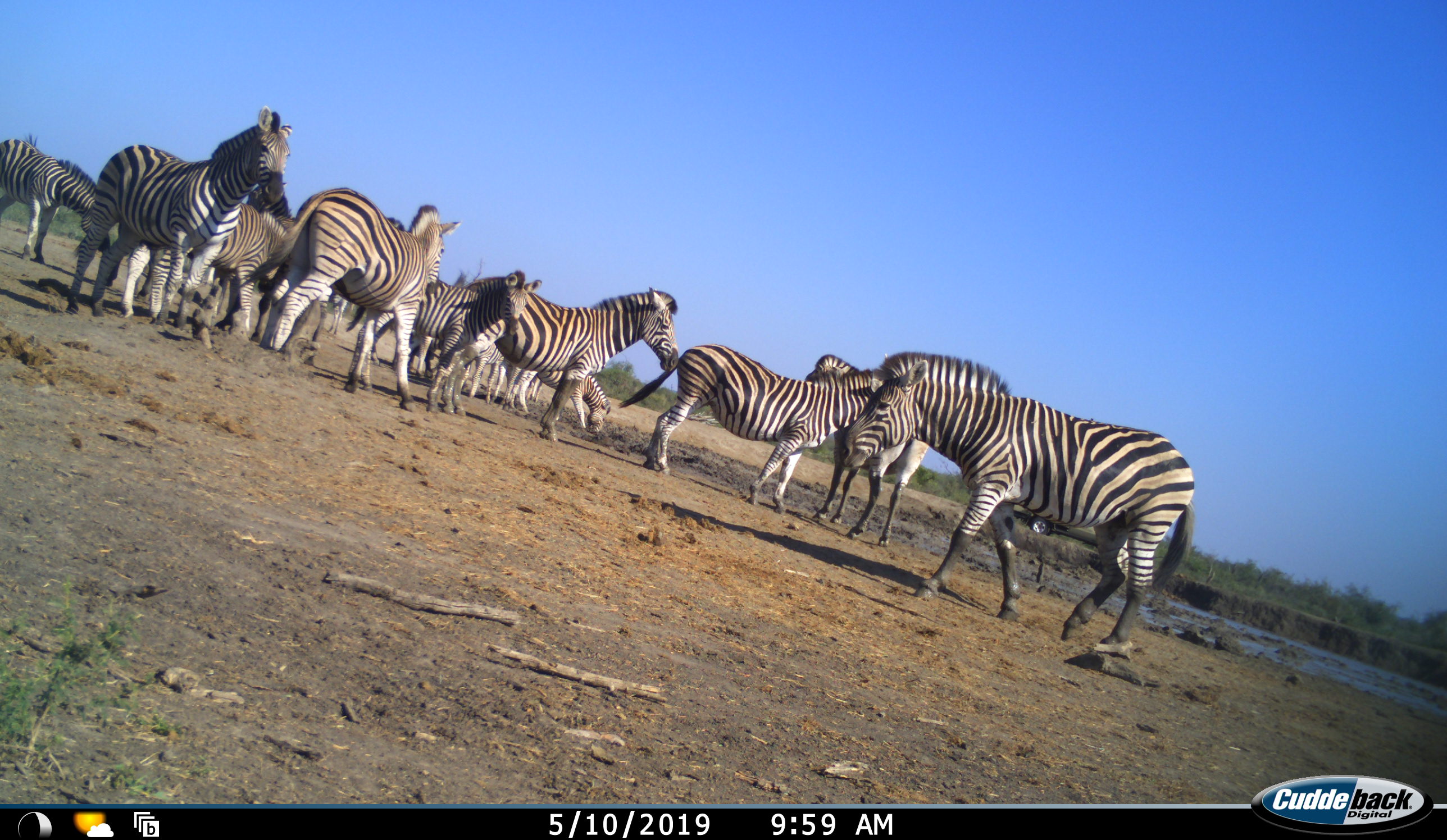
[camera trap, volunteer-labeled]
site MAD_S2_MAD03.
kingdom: Animalia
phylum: Chordata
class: Mammalia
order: Perissodactyla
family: Equidae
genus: Equus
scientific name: Equus quagga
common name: plains zebra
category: zebraplains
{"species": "zebraplains (plains zebra) (Equus quagga)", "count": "11-50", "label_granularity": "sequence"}